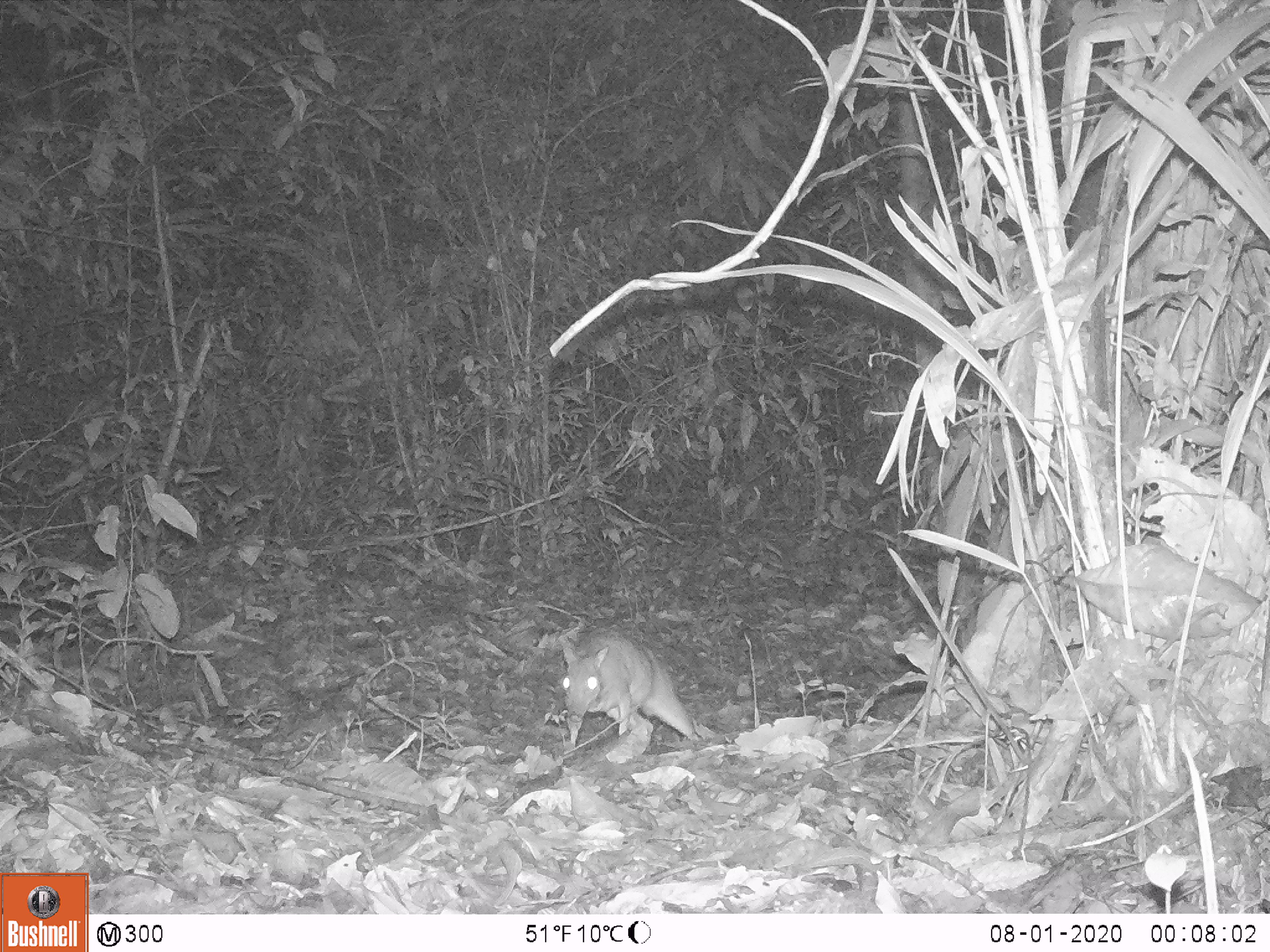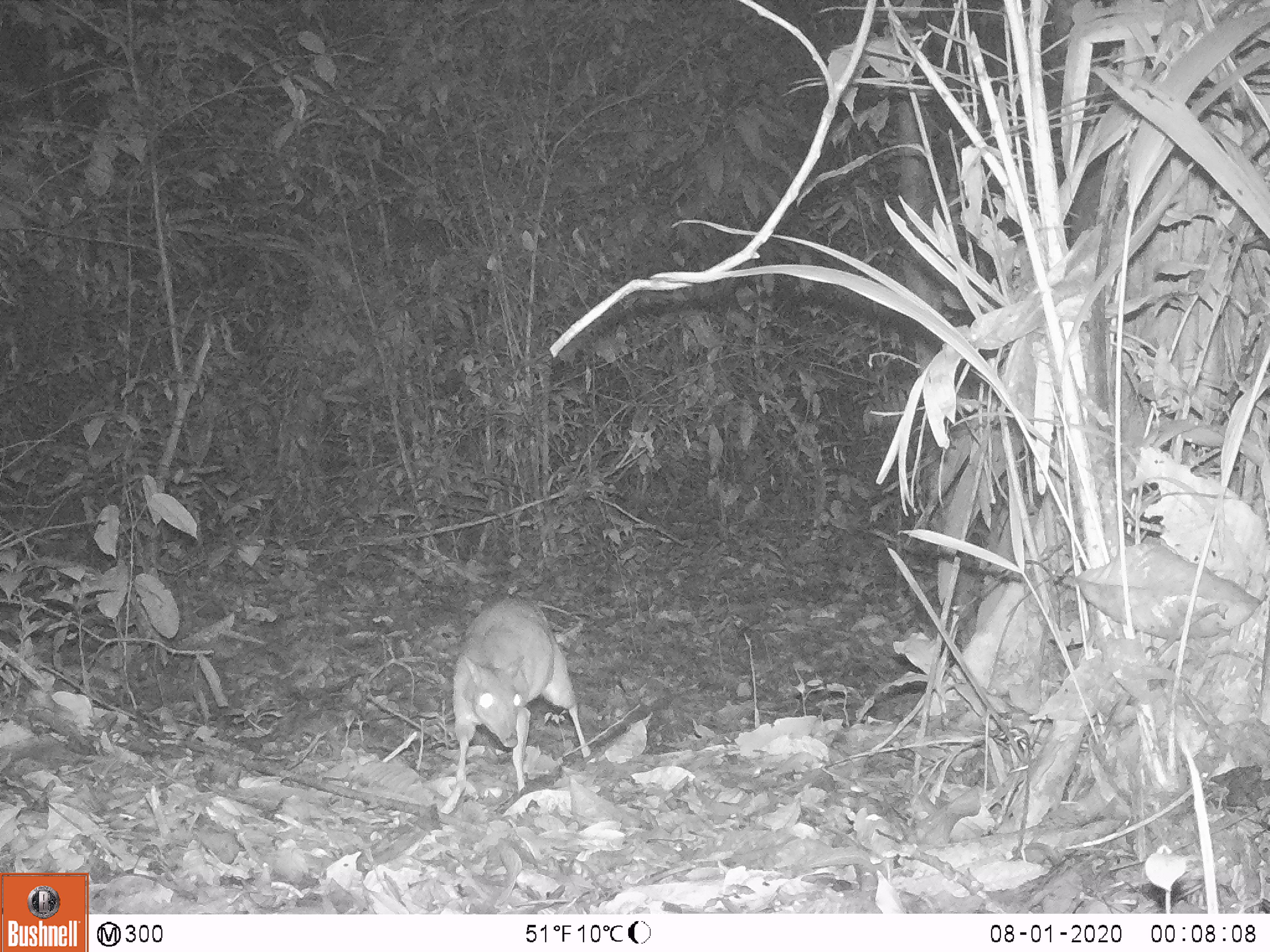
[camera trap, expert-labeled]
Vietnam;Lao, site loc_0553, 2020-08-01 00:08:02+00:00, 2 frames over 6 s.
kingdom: Animalia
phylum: Chordata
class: Mammalia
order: Artiodactyla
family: Tragulidae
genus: Moschiola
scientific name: Moschiola meminna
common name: chevrotain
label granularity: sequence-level